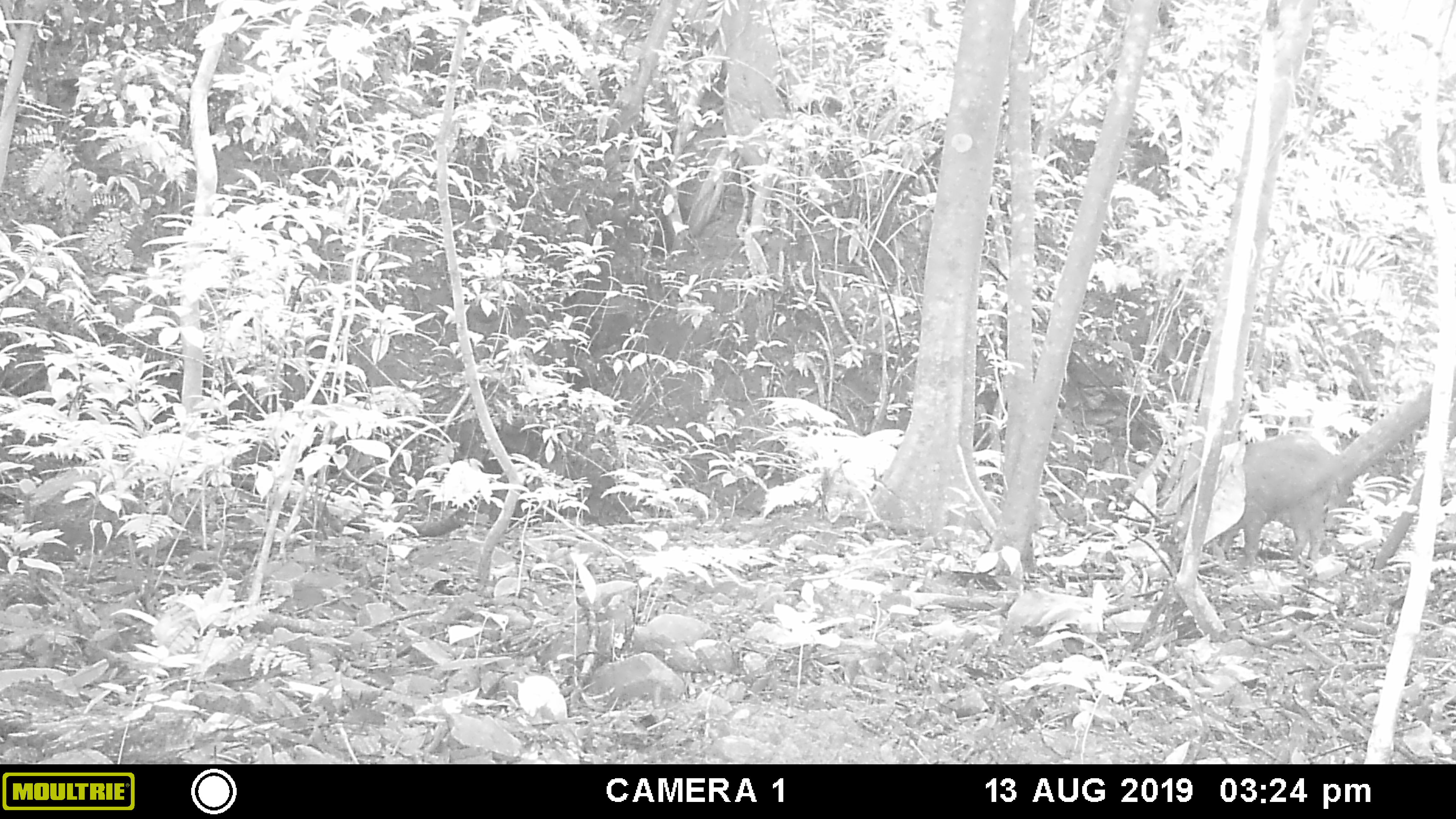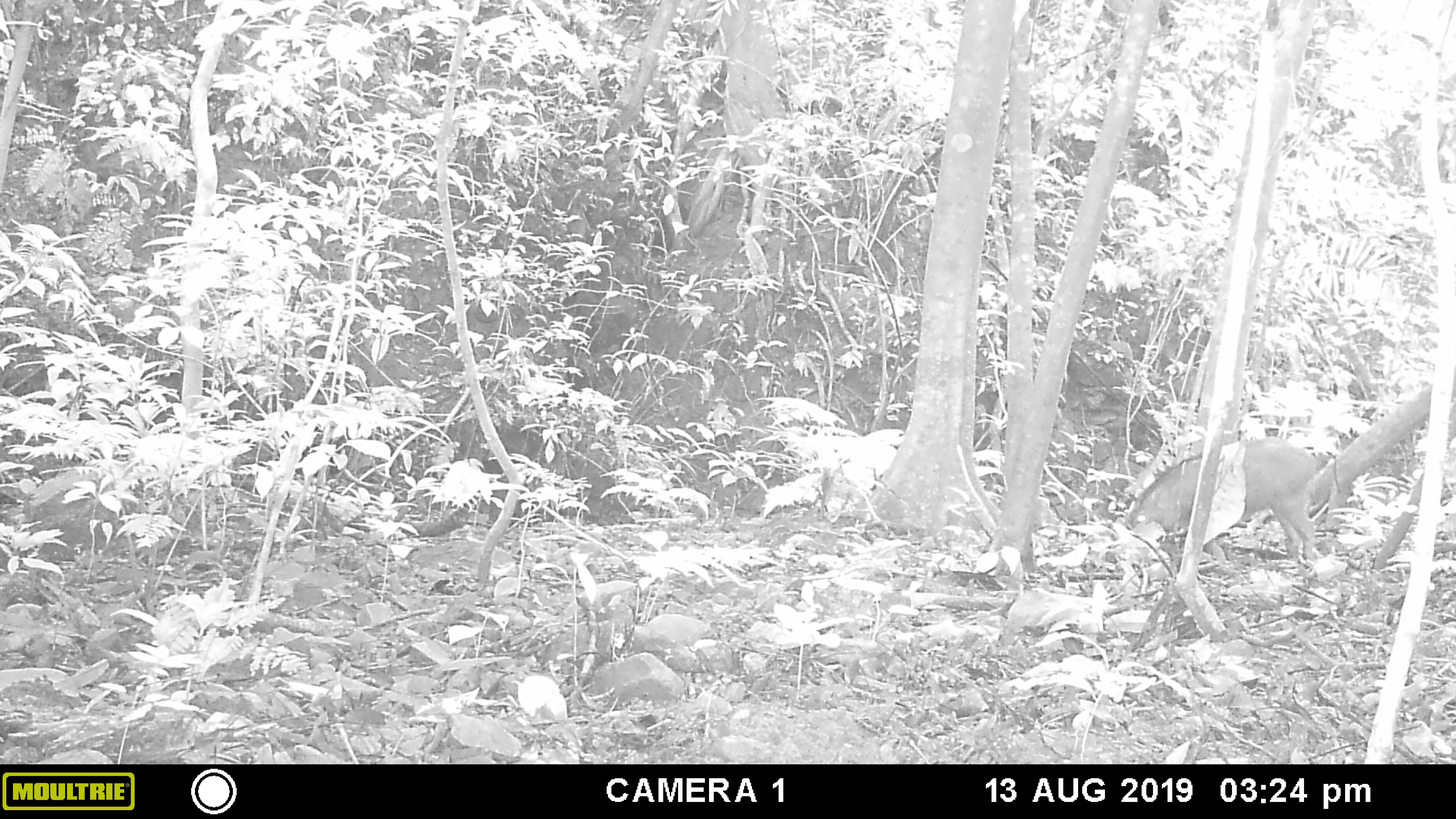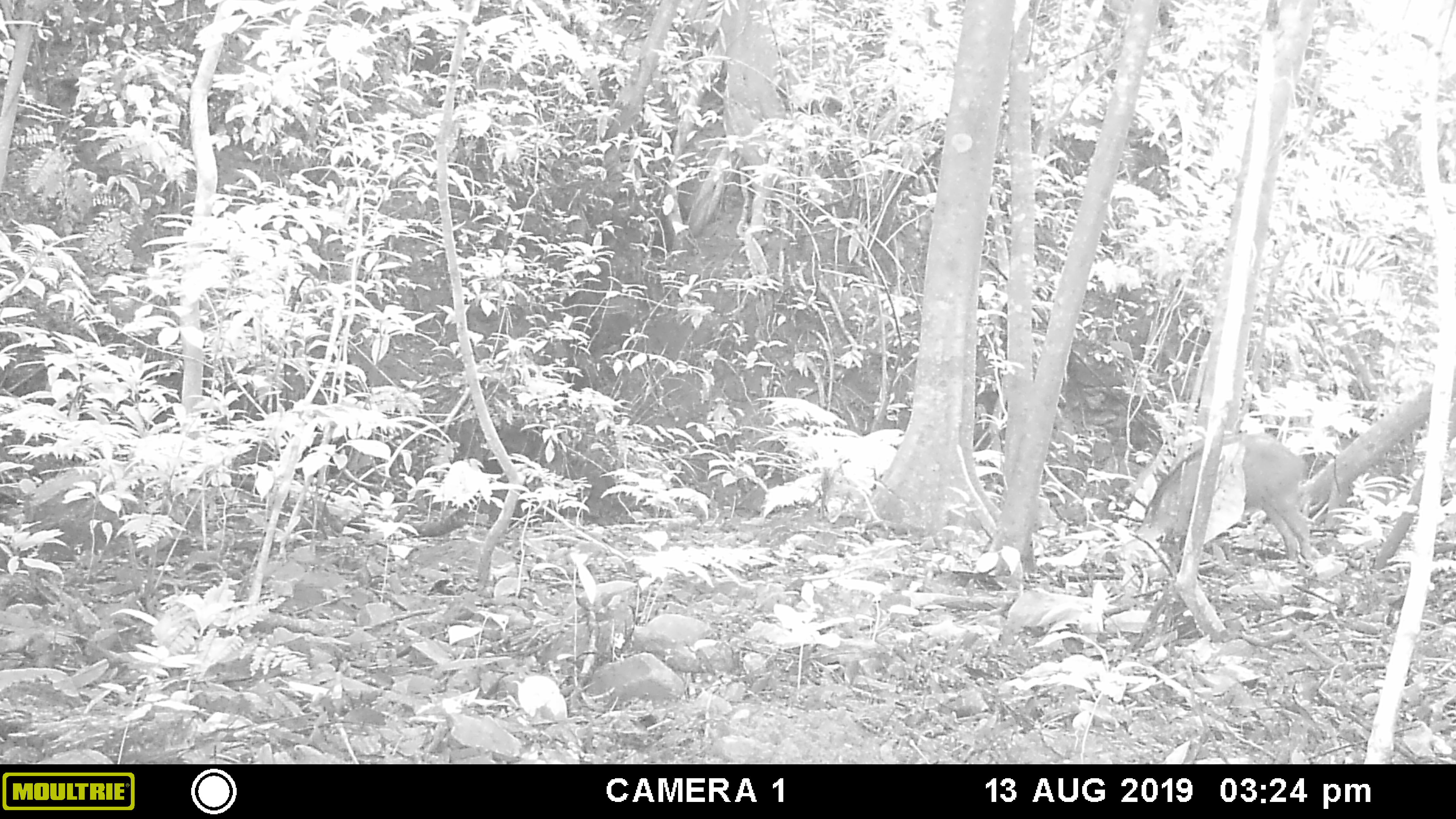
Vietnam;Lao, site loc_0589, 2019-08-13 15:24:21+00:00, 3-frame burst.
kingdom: Animalia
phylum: Chordata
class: Mammalia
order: Artiodactyla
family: Suidae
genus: Sus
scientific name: Sus scrofa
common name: eurasian wild pig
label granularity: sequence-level